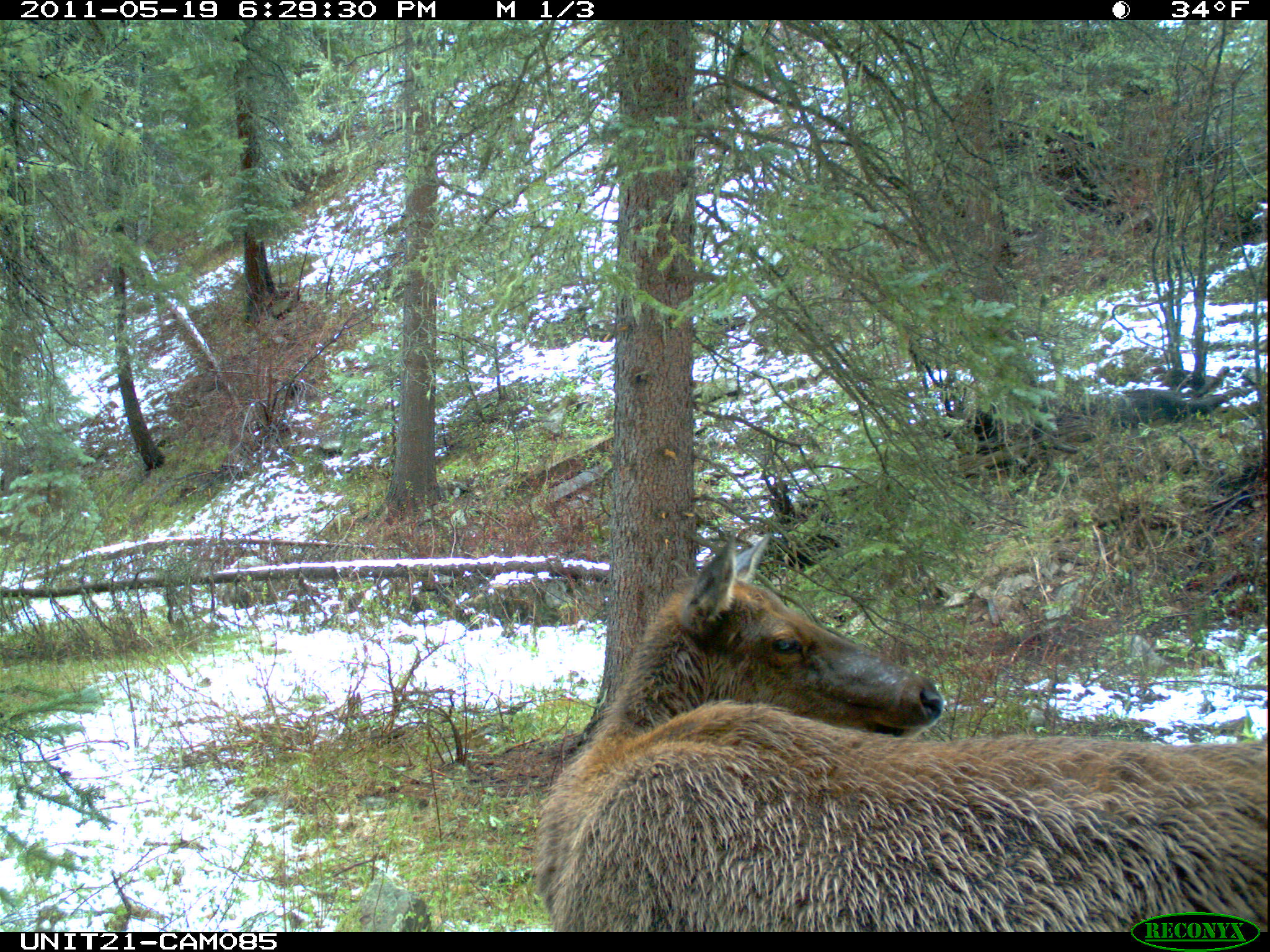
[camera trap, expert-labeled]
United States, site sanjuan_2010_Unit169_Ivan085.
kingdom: Animalia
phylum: Chordata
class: Mammalia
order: Artiodactyla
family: Cervidae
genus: Cervus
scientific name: Cervus elaphus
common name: red deer